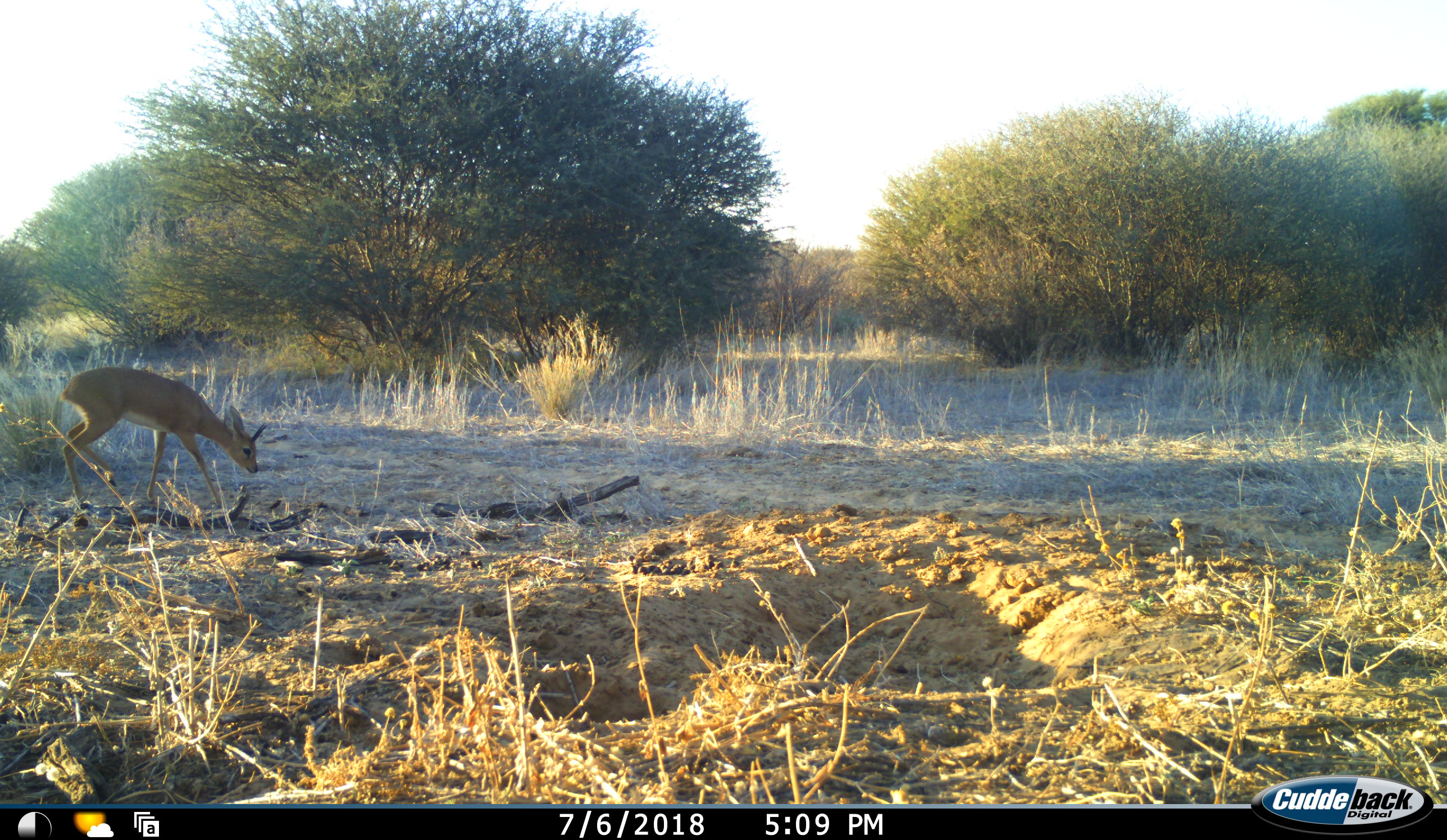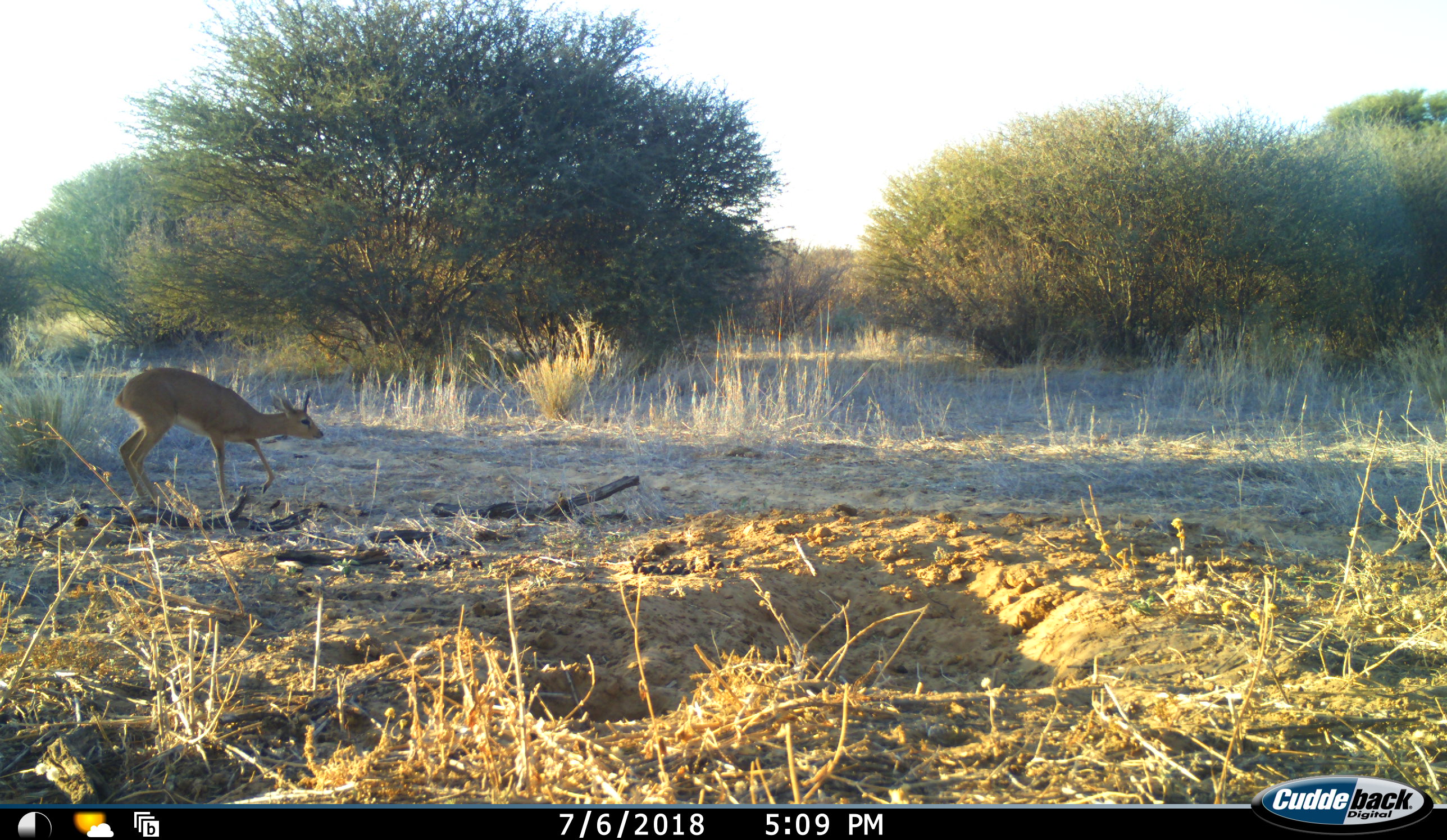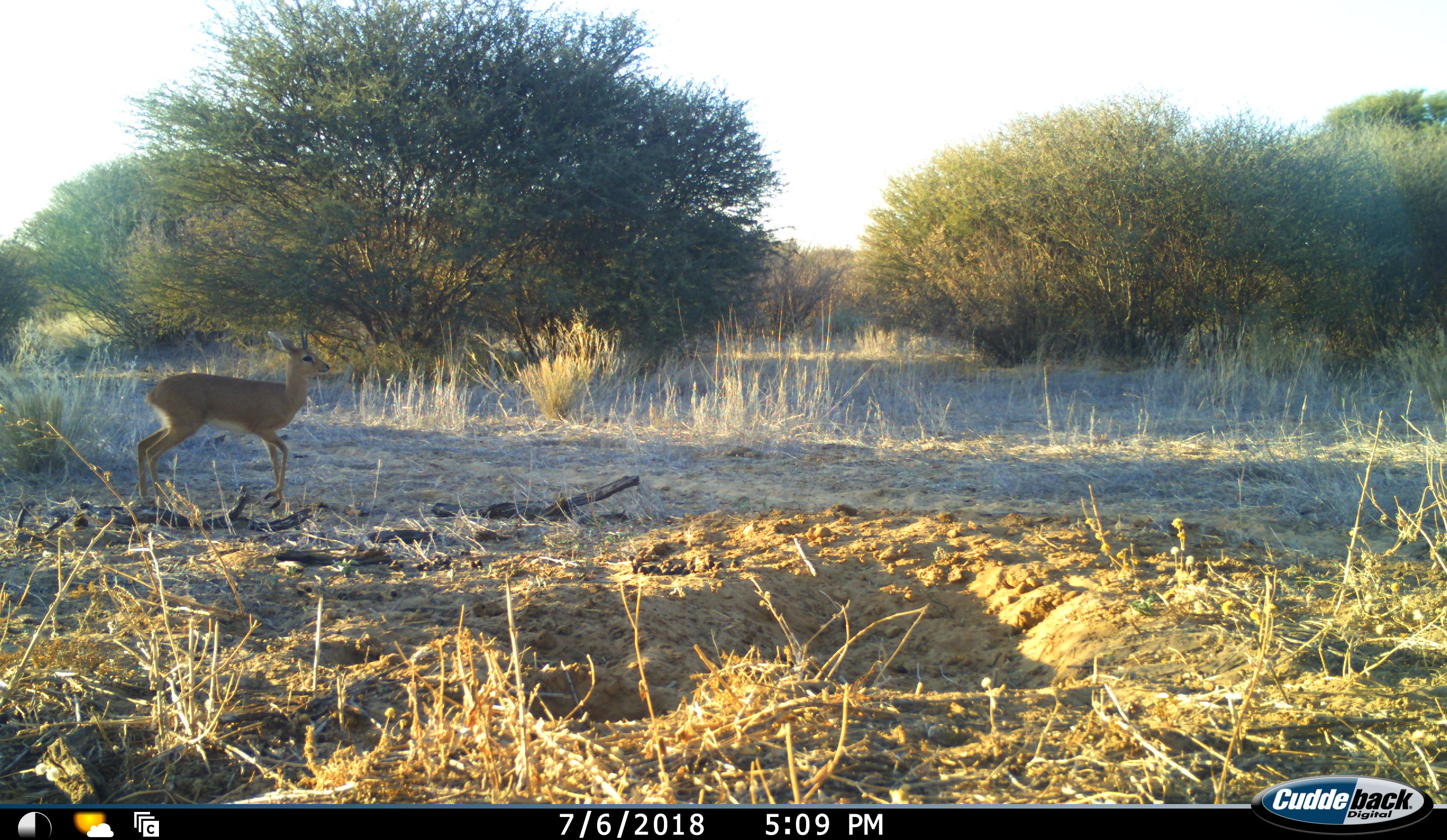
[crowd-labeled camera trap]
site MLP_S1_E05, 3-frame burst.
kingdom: Animalia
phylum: Chordata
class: Mammalia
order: Artiodactyla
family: Bovidae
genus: Raphicerus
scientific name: Raphicerus campestris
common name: steenbok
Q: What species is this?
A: Steenbok (Raphicerus campestris).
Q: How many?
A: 1.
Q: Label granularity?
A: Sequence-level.